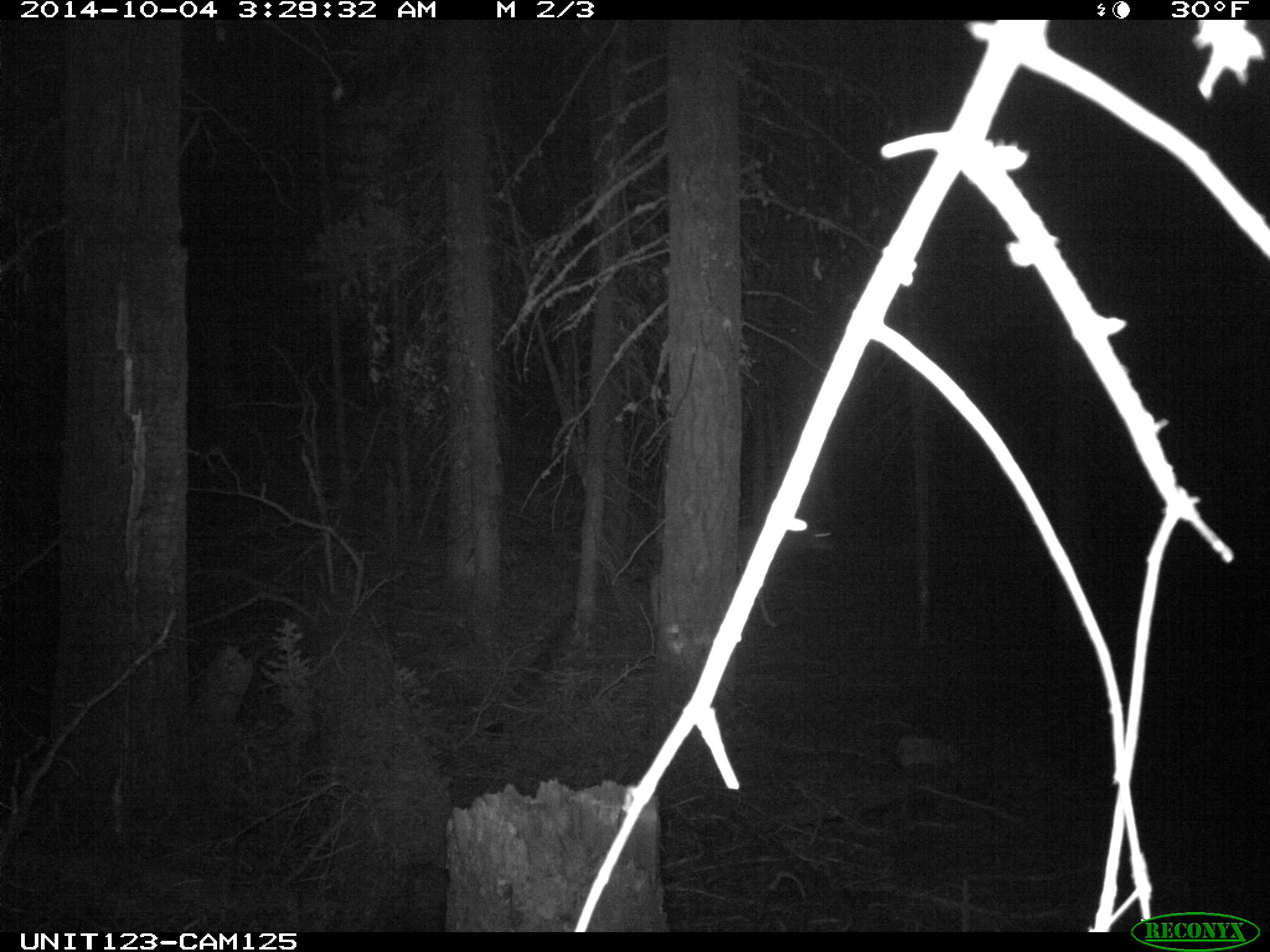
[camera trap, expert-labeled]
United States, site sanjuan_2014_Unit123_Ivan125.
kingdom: Animalia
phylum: Chordata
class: Mammalia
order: Artiodactyla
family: Cervidae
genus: Odocoileus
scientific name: Odocoileus hemionus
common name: mule deer